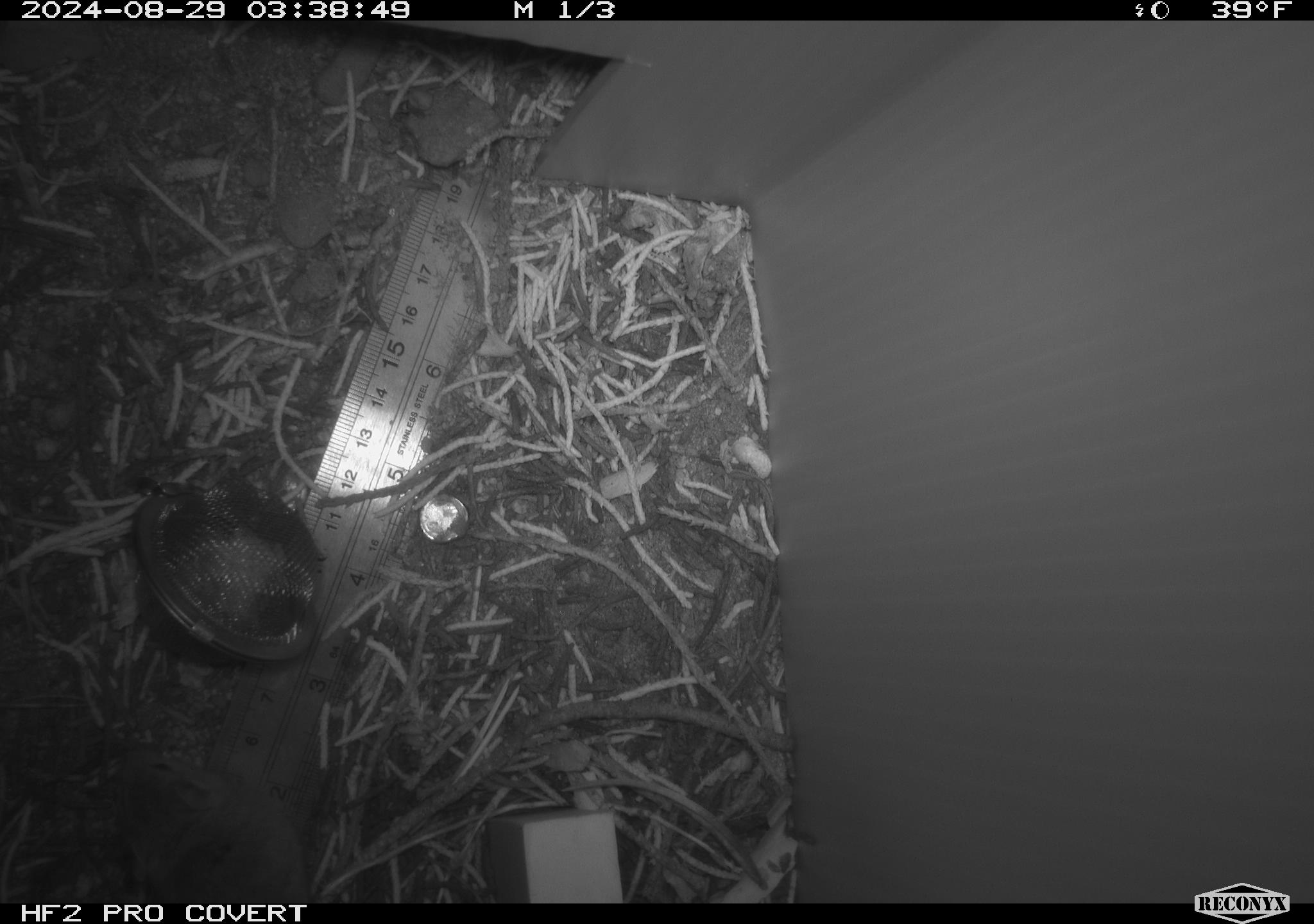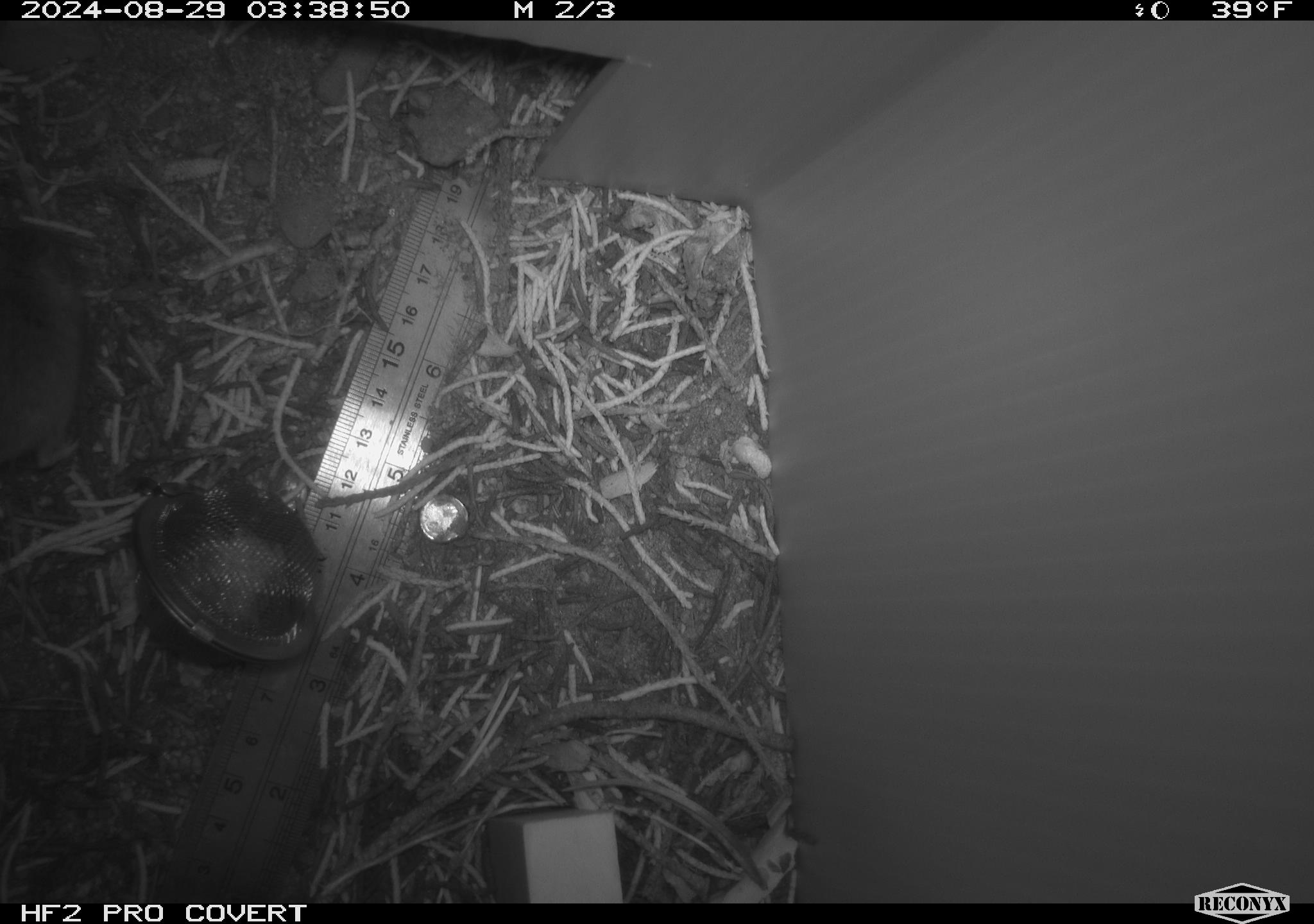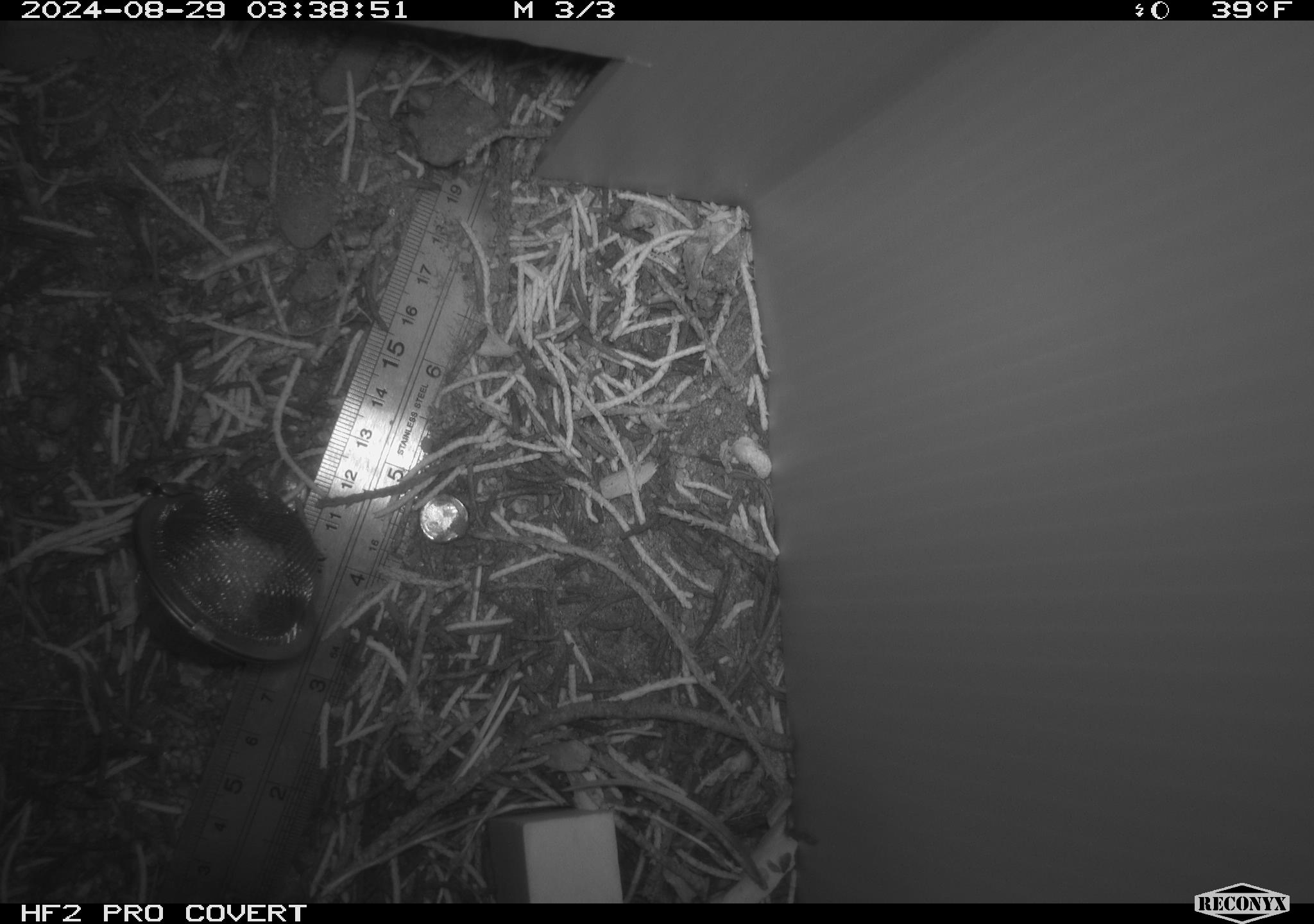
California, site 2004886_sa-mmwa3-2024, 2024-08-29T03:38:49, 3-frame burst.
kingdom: Animalia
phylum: Chordata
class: Mammalia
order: Rodentia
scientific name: Rodentia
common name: mouse species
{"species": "mouse species (Rodentia)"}